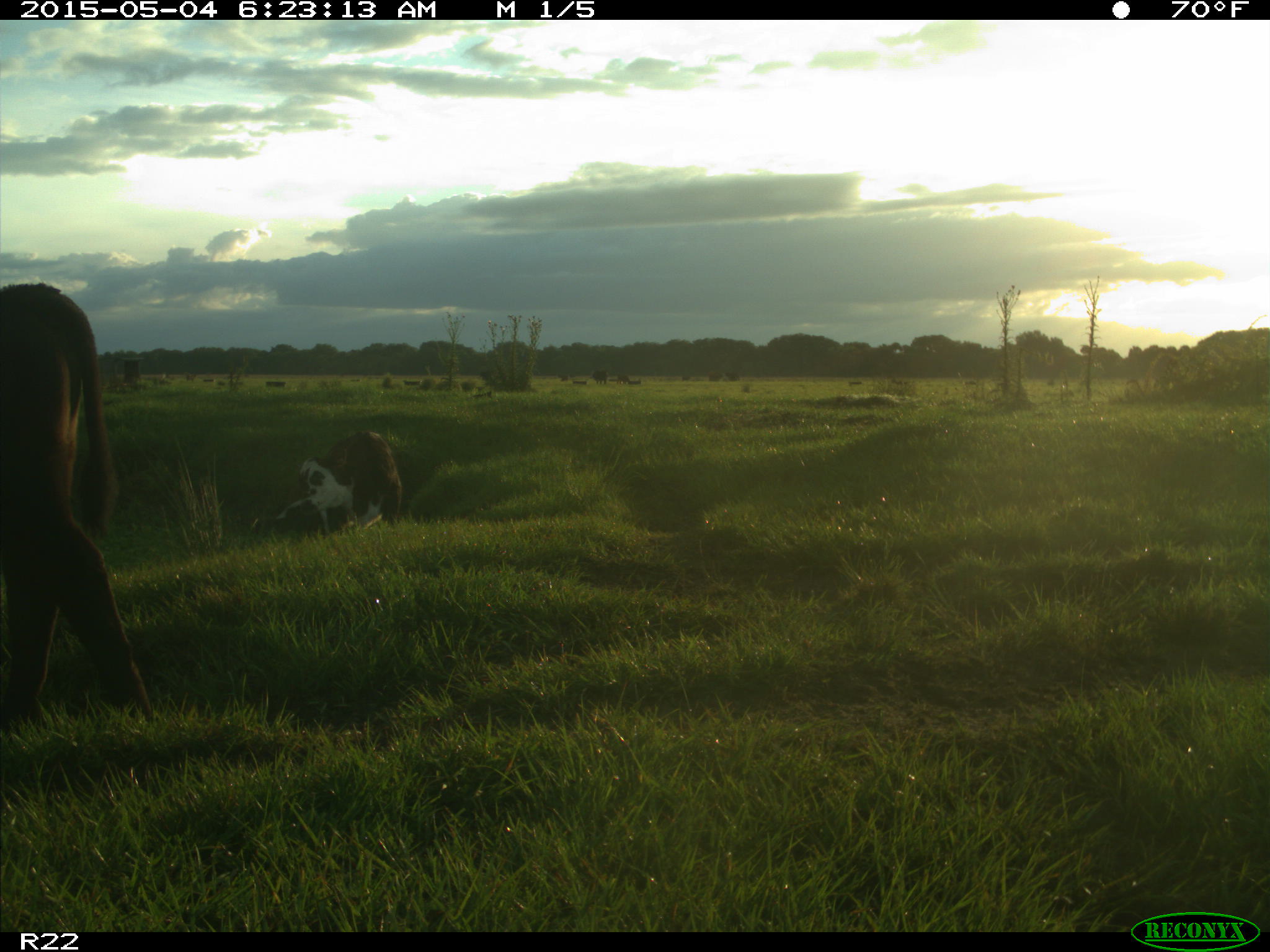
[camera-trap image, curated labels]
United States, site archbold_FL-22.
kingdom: Animalia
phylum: Chordata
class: Mammalia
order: Artiodactyla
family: Bovidae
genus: Bos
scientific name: Bos taurus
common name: domestic cow